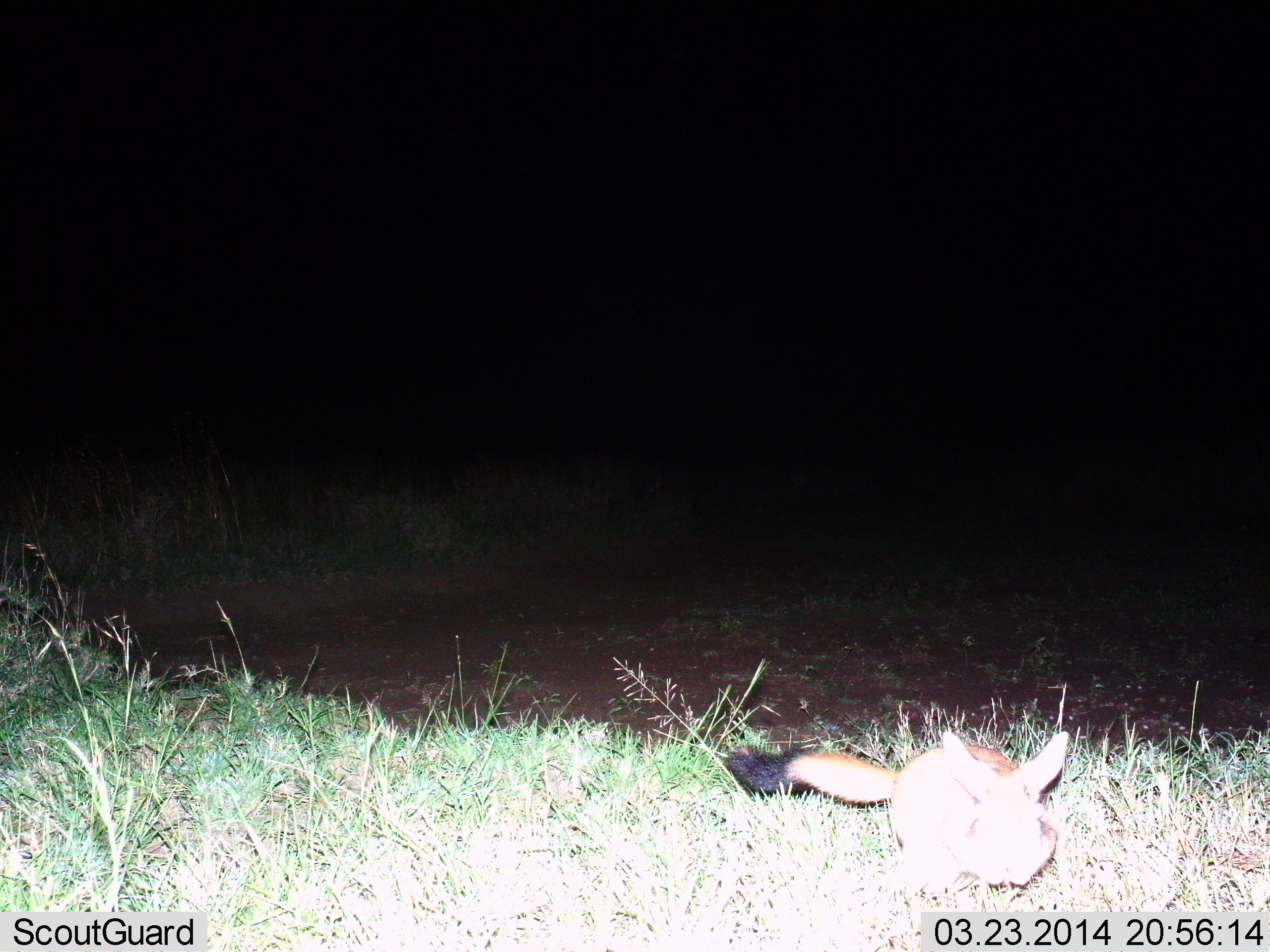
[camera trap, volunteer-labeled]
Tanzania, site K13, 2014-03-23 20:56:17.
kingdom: Animalia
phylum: Chordata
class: Mammalia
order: Rodentia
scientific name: Rodentia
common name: rodents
Rodents (Rodentia), count 1. Behavior (volunteer vote fractions): standing 50%, resting 10%, moving 50%, interacting 0%. Young present (vote fraction): 0%. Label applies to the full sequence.